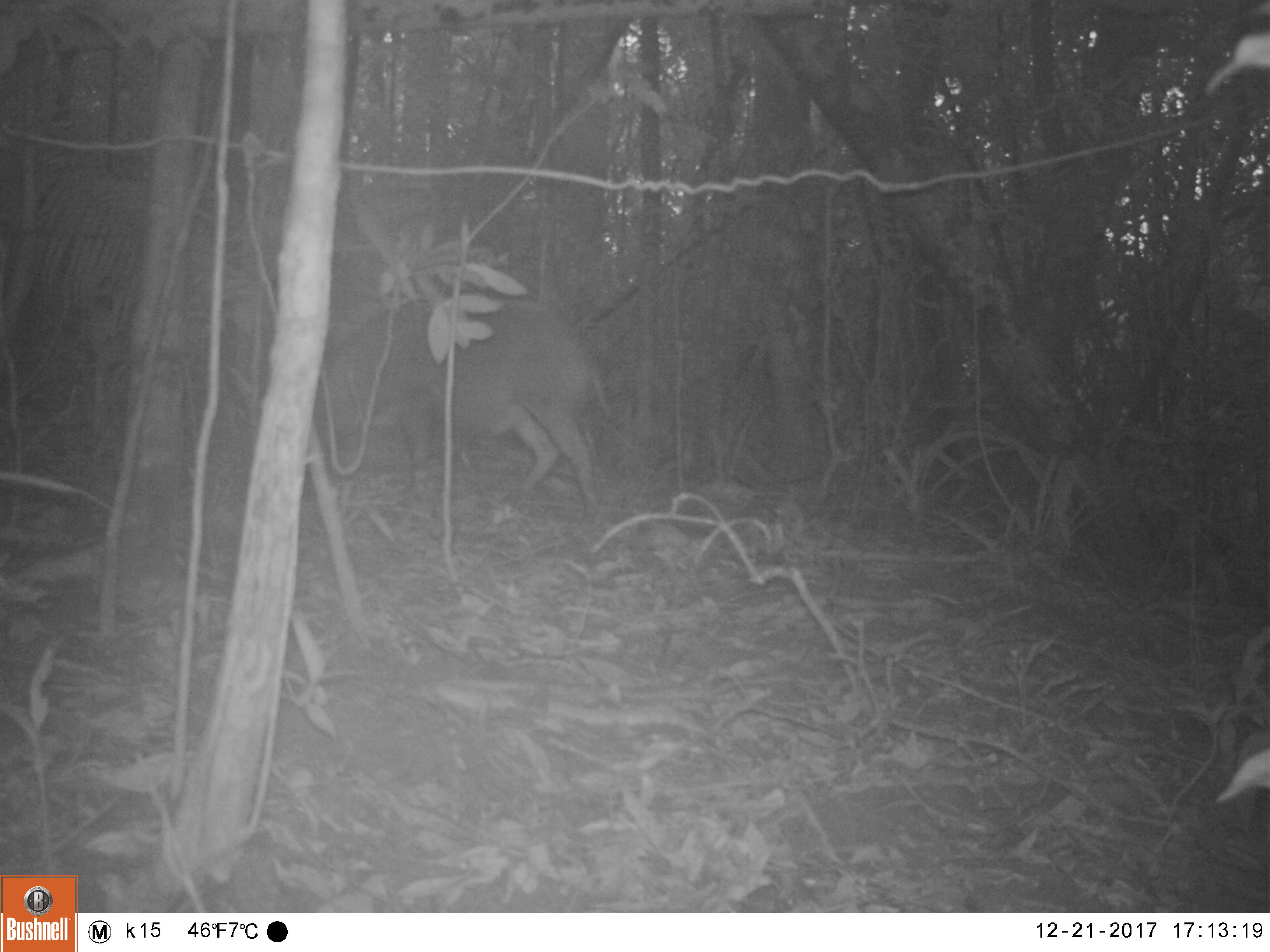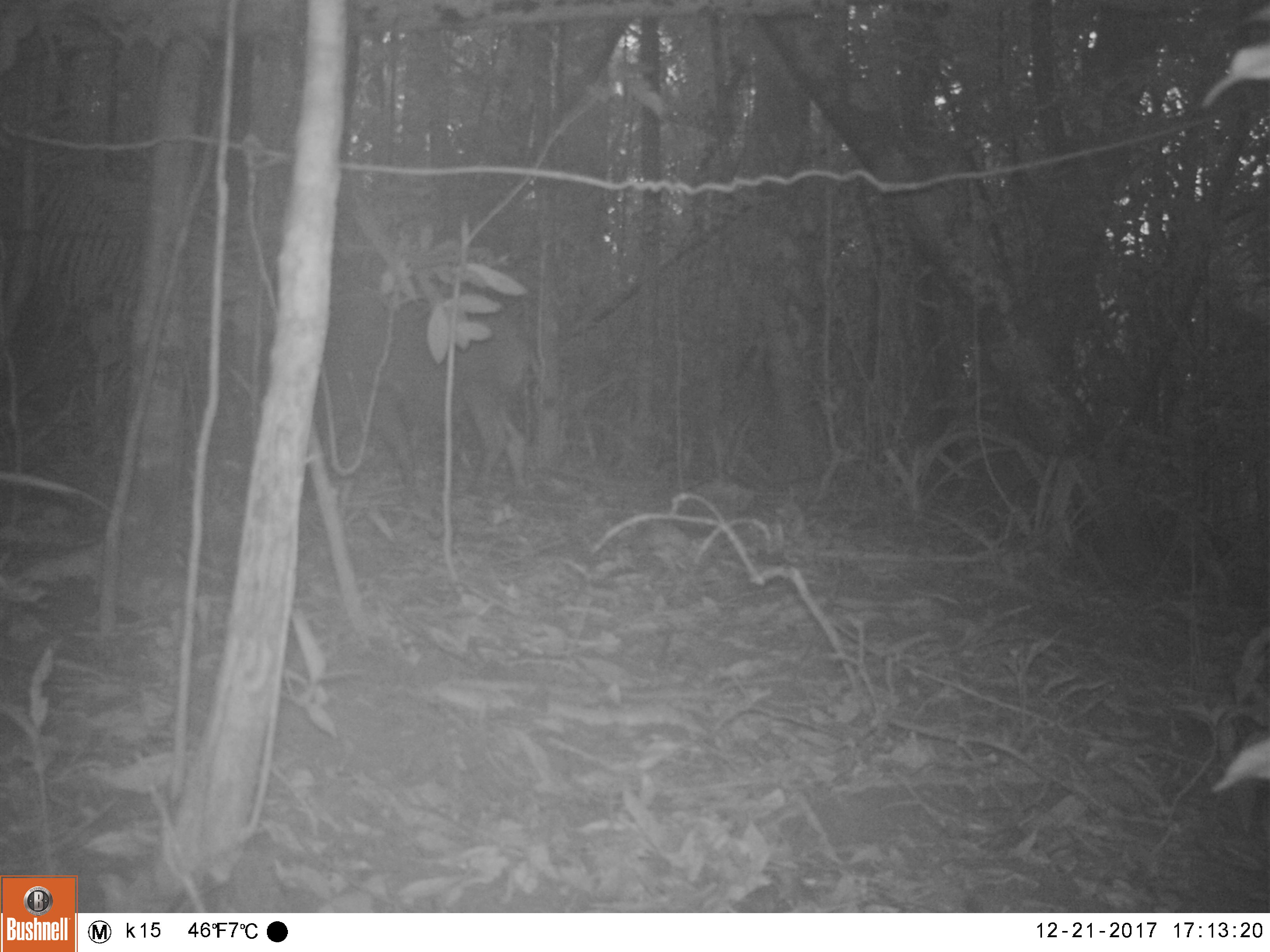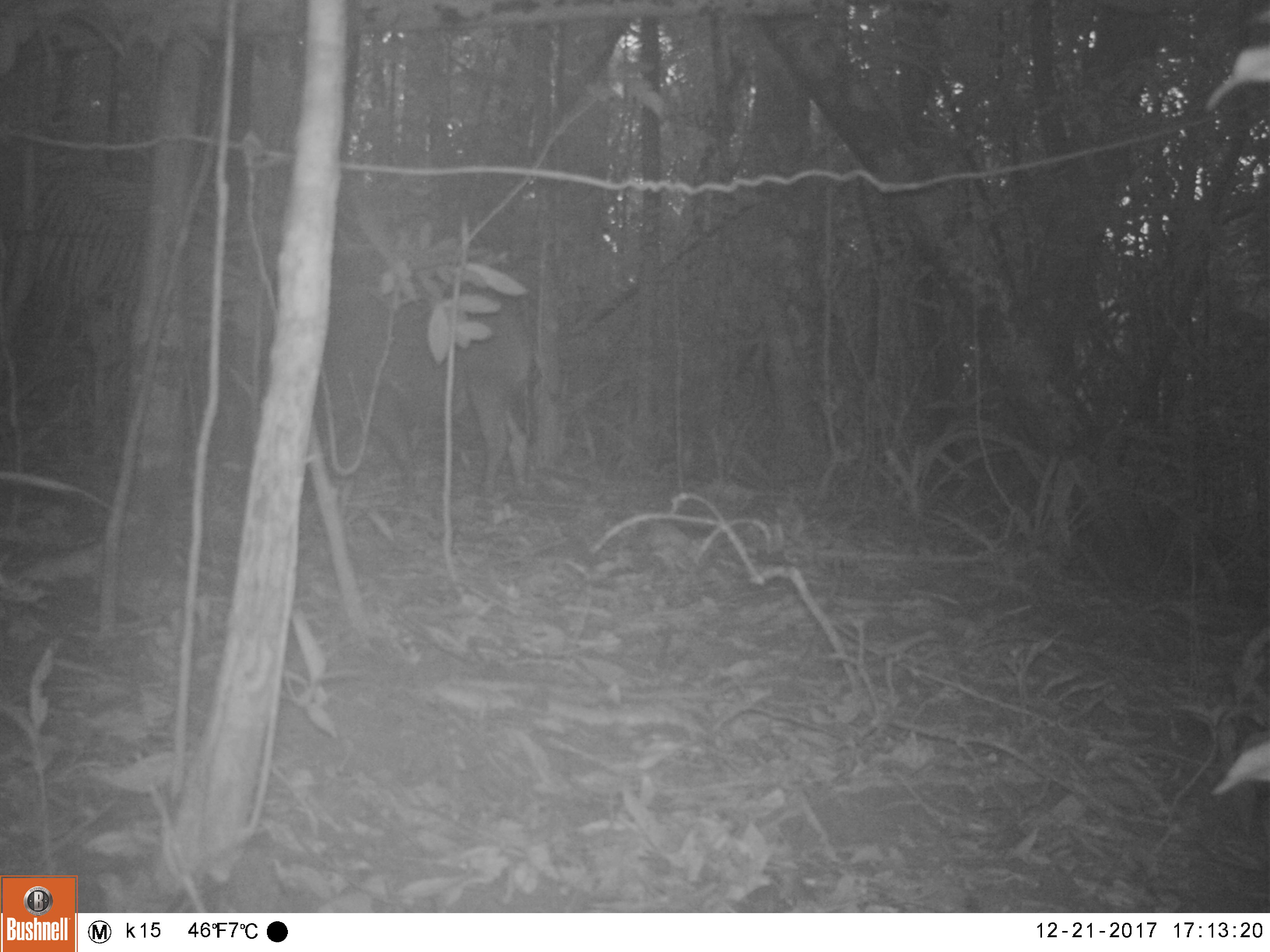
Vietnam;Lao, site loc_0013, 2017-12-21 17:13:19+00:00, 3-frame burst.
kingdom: Animalia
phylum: Chordata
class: Mammalia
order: Artiodactyla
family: Suidae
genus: Sus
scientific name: Sus scrofa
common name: eurasian wild pig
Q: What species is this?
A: Eurasian wild pig (Sus scrofa).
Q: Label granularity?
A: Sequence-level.